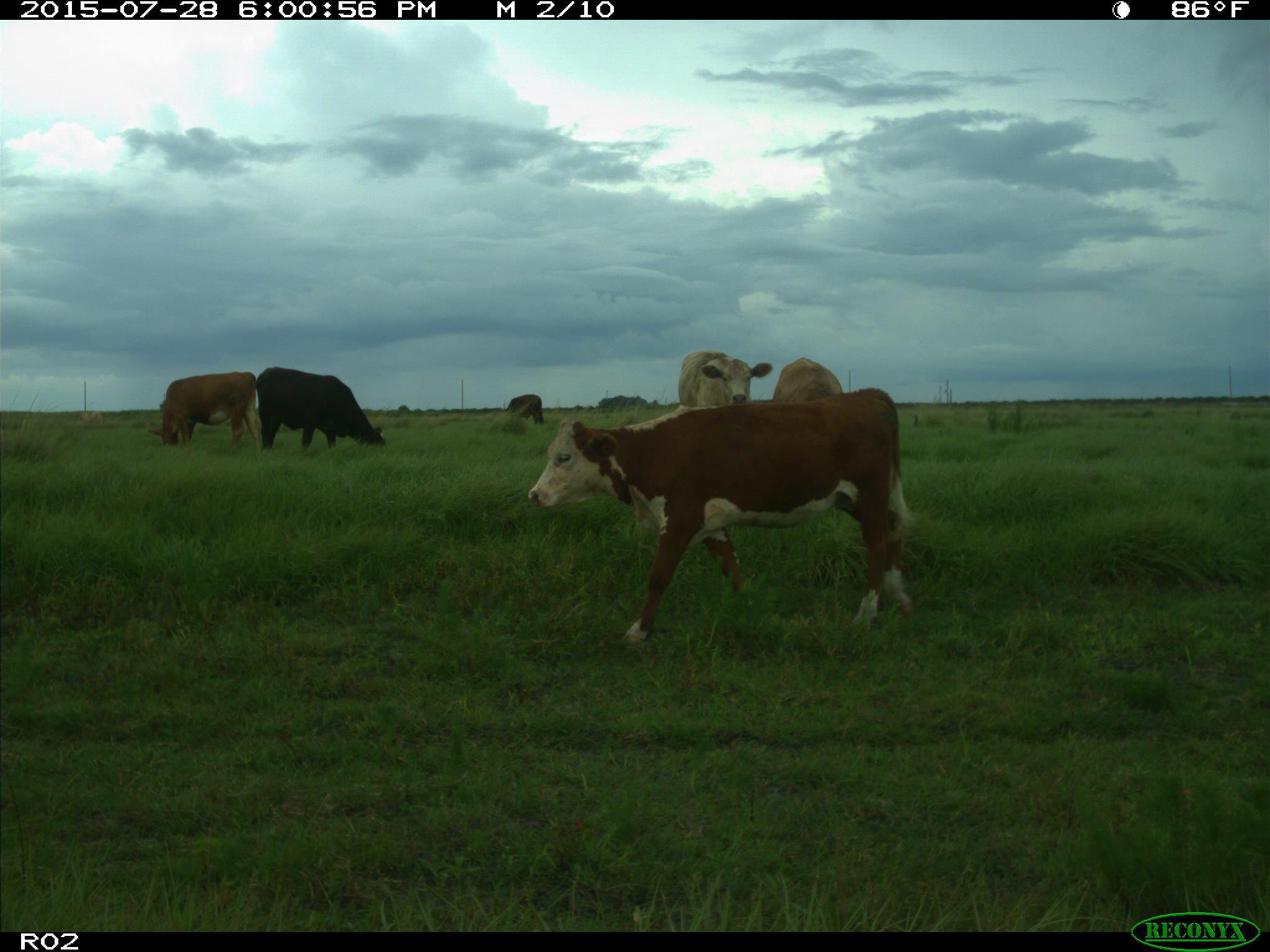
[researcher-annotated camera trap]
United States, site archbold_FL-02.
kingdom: Animalia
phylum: Chordata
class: Mammalia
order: Artiodactyla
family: Bovidae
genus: Bos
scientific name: Bos taurus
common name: domestic cow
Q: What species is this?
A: Bos taurus (domestic cow).